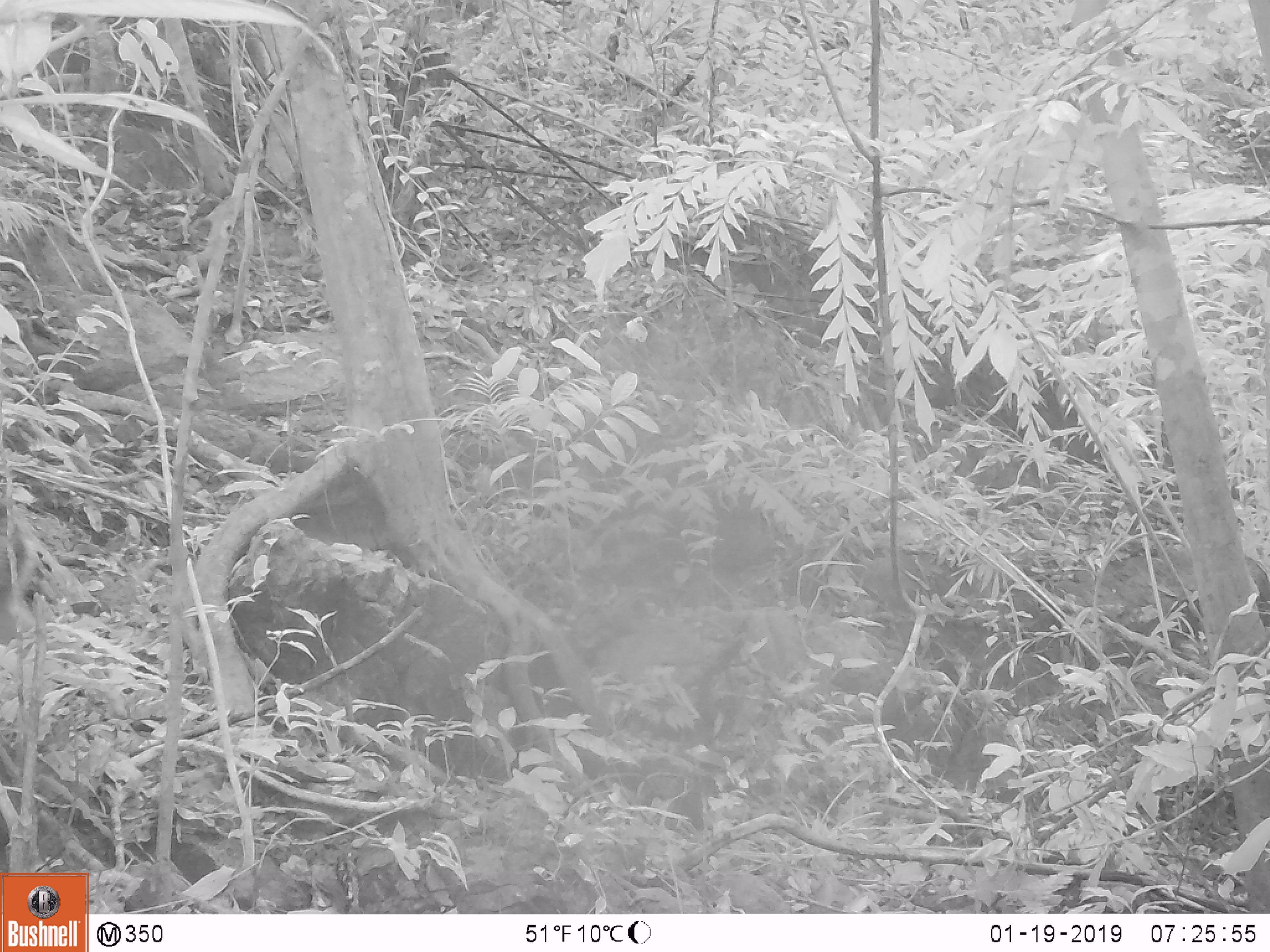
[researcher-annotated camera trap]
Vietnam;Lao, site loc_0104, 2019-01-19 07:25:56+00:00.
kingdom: Animalia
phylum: Chordata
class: Mammalia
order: Artiodactyla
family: Cervidae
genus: Muntiacus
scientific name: Muntiacus rooseveltorum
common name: roosevelt's muntjac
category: roosevelts muntjac group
Roosevelts muntjac group (roosevelt's muntjac) (Muntiacus rooseveltorum). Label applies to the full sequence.